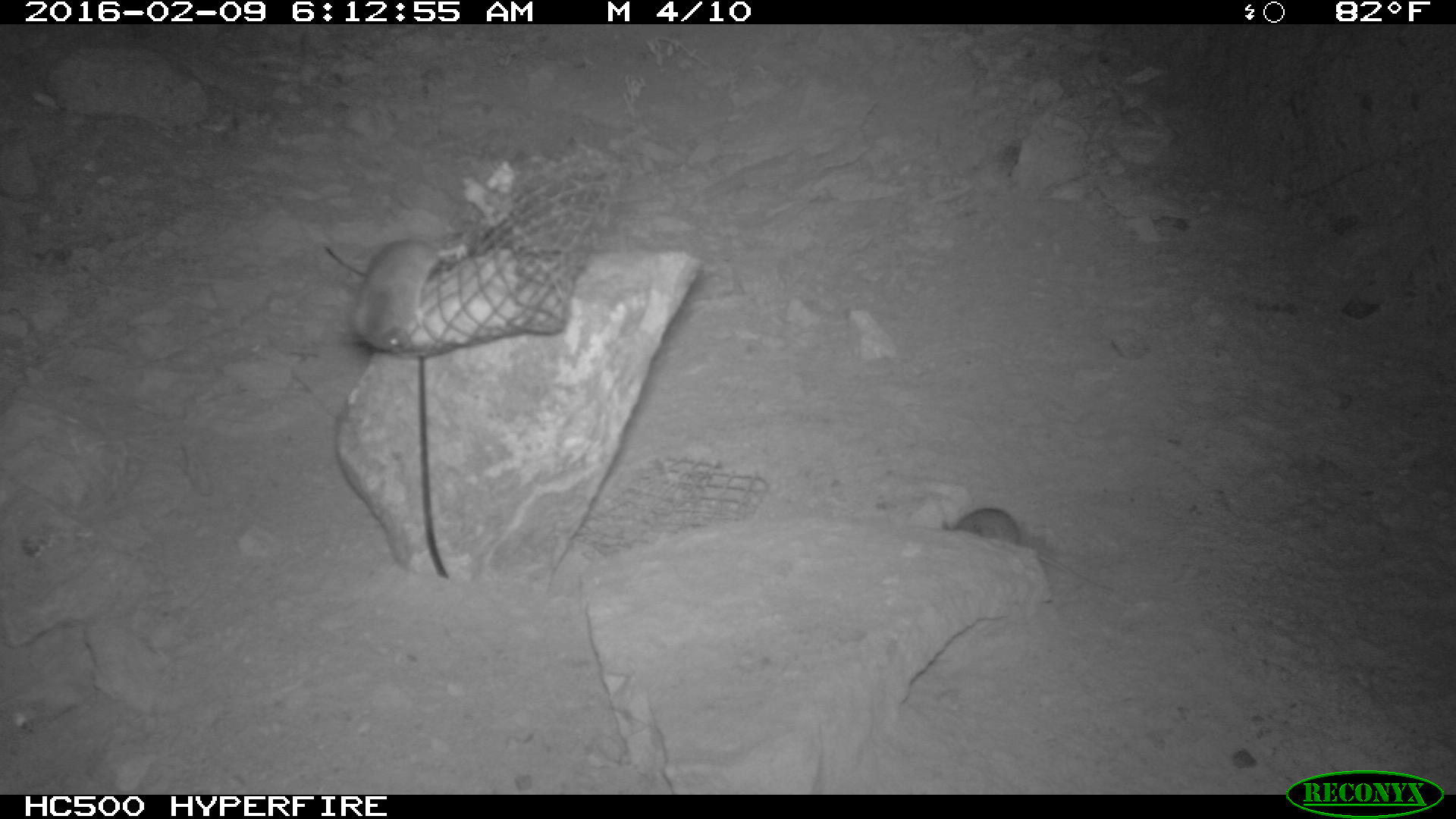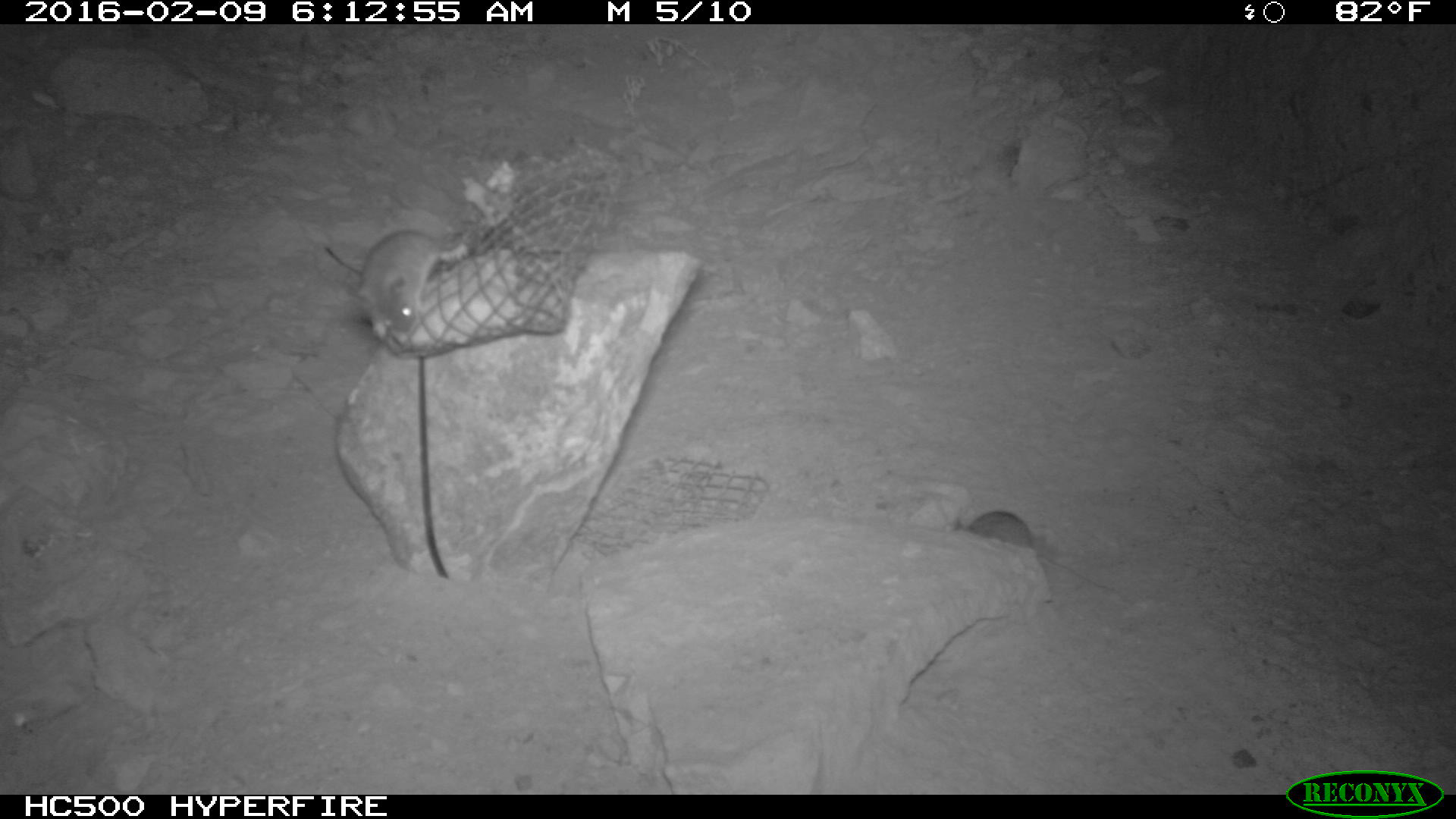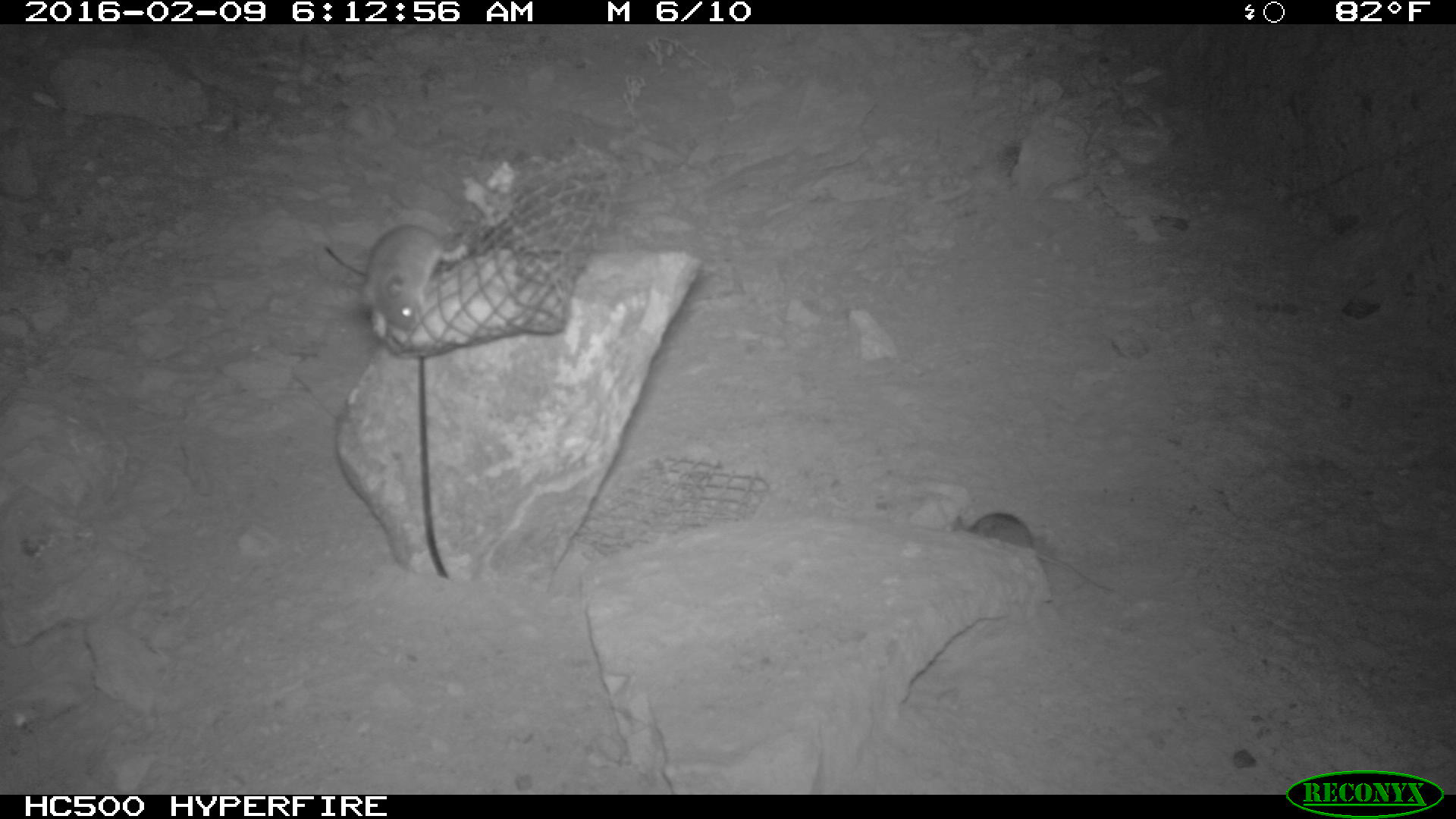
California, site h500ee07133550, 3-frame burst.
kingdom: Animalia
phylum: Chordata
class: Mammalia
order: Rodentia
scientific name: Rodentia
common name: rodent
Rodent (Rodentia).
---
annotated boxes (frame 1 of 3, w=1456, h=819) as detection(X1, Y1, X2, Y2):
rodent: detection(939, 506, 1116, 592); detection(350, 238, 466, 354)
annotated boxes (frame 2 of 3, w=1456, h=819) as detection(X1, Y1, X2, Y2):
rodent: detection(955, 510, 1112, 592); detection(356, 229, 459, 342)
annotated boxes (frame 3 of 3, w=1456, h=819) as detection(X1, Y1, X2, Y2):
rodent: detection(953, 513, 1112, 593); detection(360, 224, 460, 336)